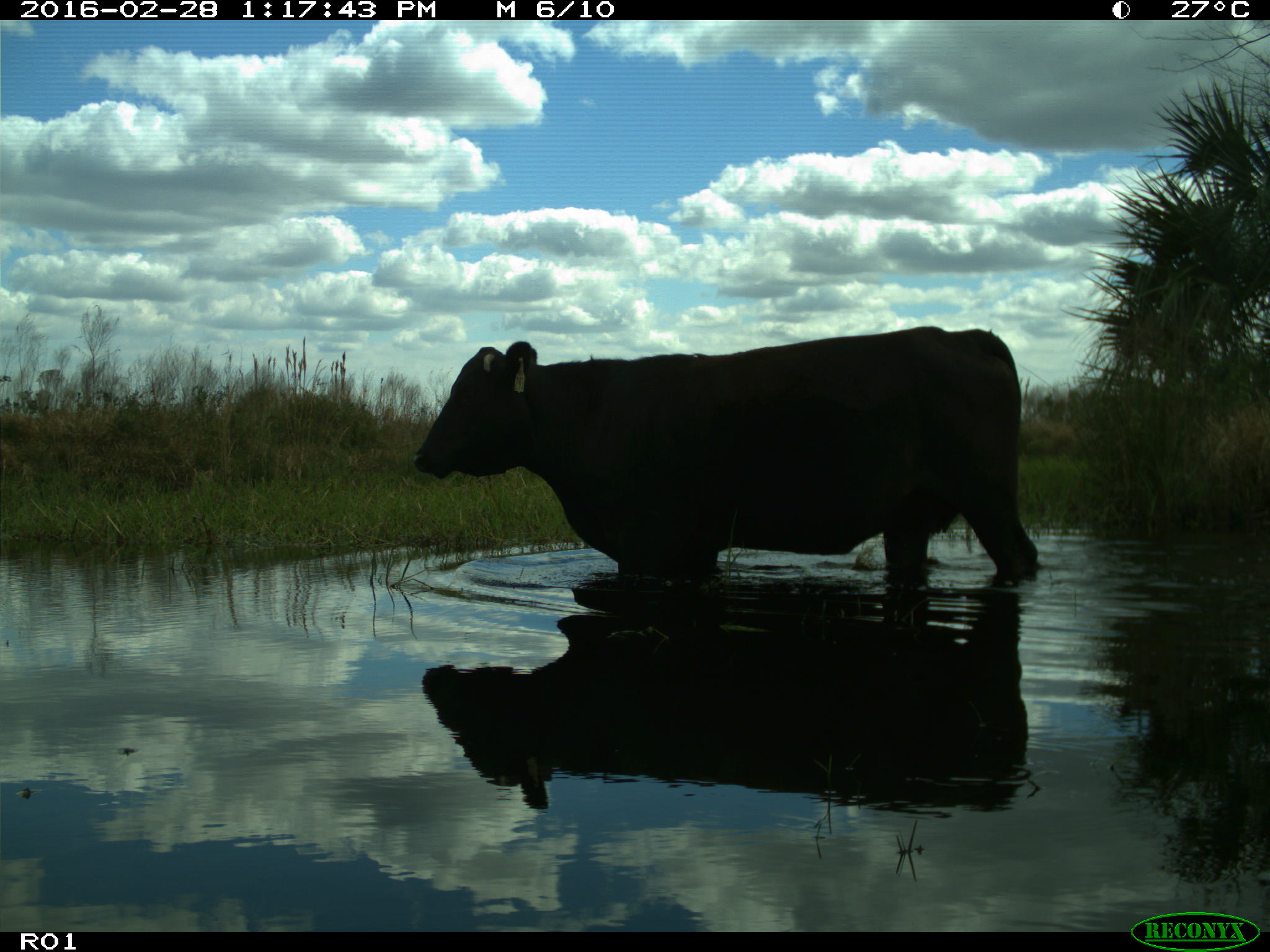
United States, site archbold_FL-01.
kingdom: Animalia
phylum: Chordata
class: Mammalia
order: Artiodactyla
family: Bovidae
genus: Bos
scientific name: Bos taurus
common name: domestic cow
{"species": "Bos taurus (domestic cow)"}